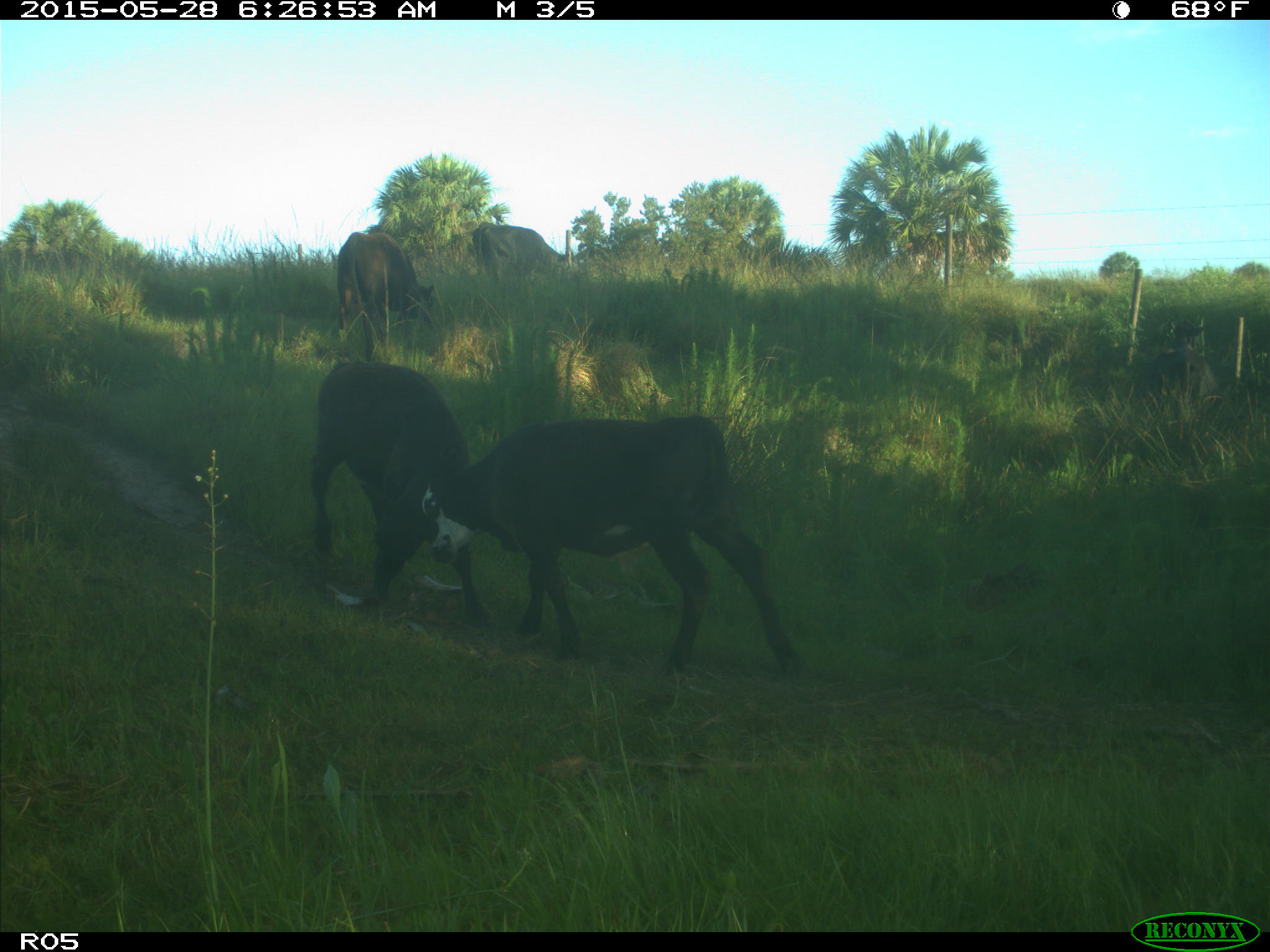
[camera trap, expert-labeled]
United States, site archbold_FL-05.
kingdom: Animalia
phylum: Chordata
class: Mammalia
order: Artiodactyla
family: Bovidae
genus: Bos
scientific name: Bos taurus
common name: domestic cow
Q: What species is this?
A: Bos taurus (domestic cow).